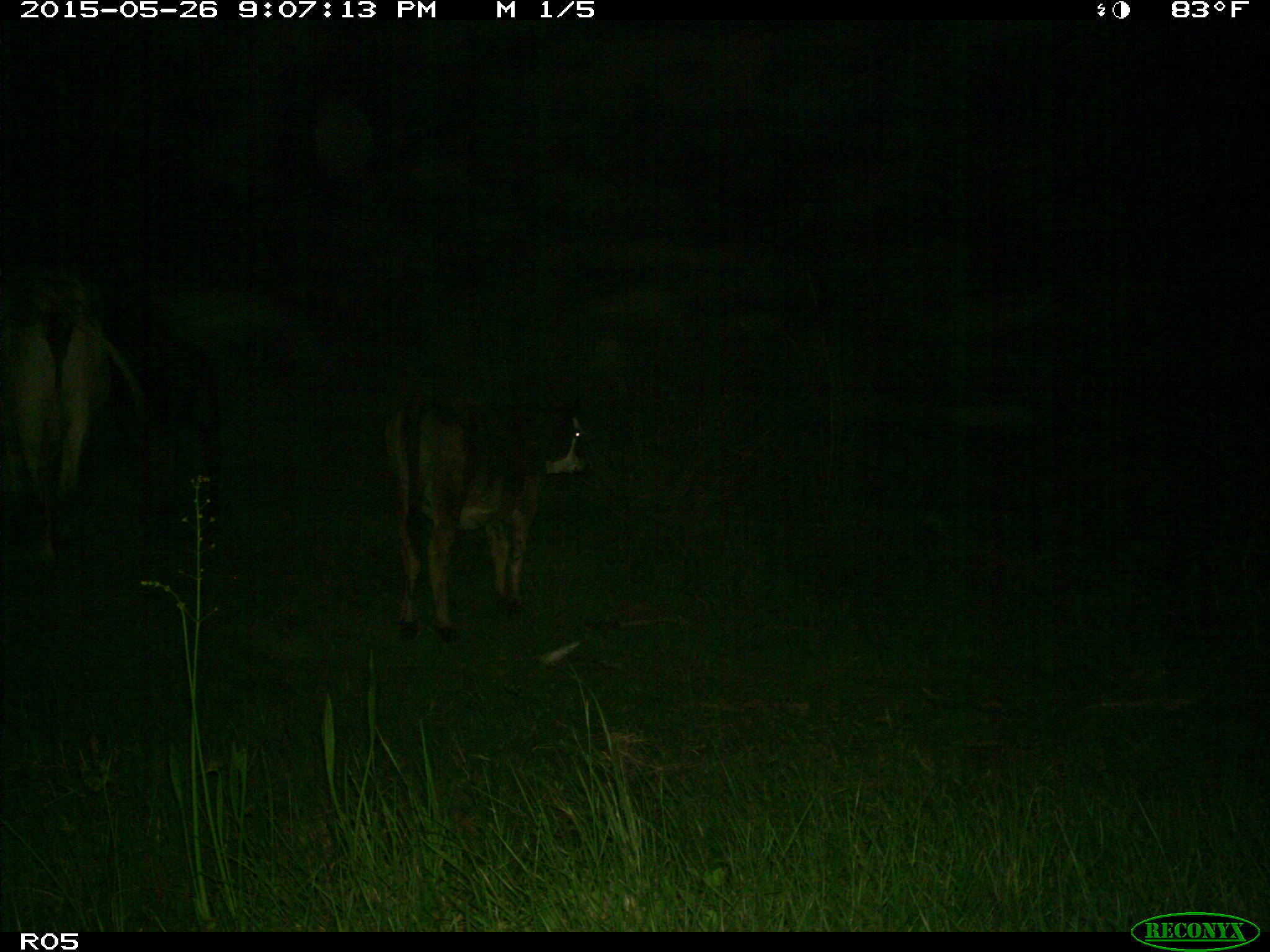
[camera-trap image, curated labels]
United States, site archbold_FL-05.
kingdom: Animalia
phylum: Chordata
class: Mammalia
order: Artiodactyla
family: Bovidae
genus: Bos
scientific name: Bos taurus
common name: domestic cow